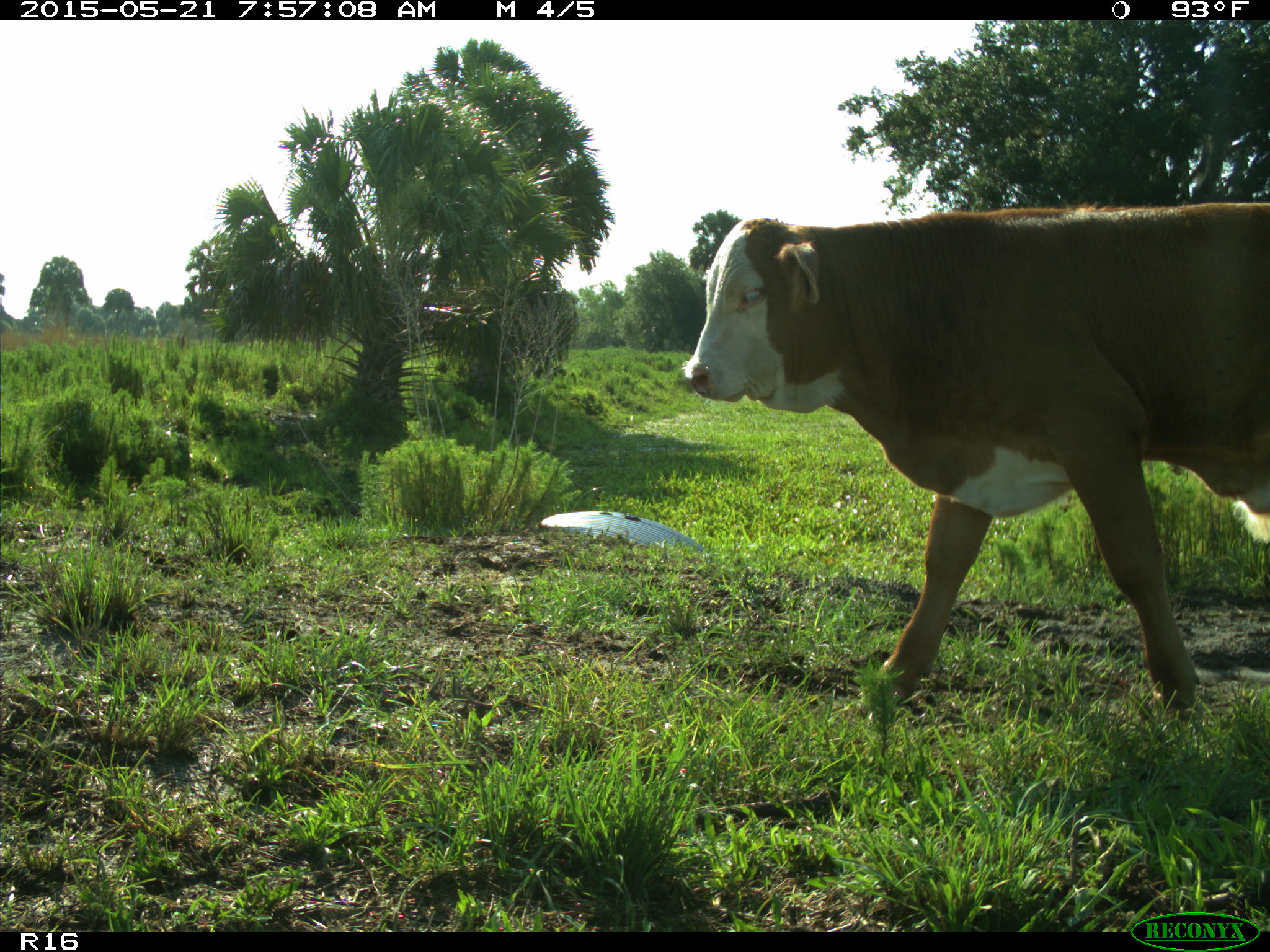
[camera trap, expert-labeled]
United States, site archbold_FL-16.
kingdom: Animalia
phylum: Chordata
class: Mammalia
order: Artiodactyla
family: Bovidae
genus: Bos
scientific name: Bos taurus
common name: domestic cow